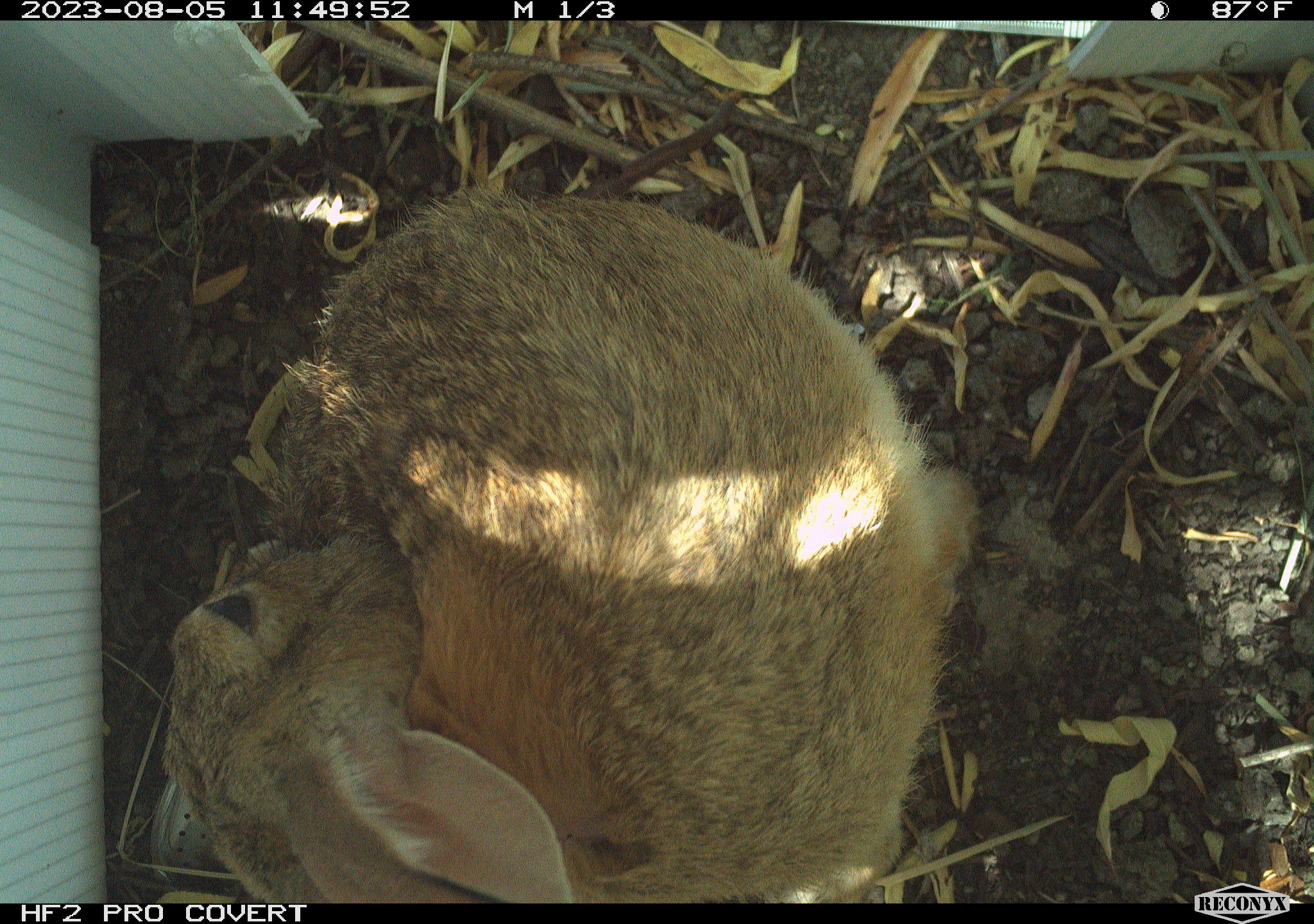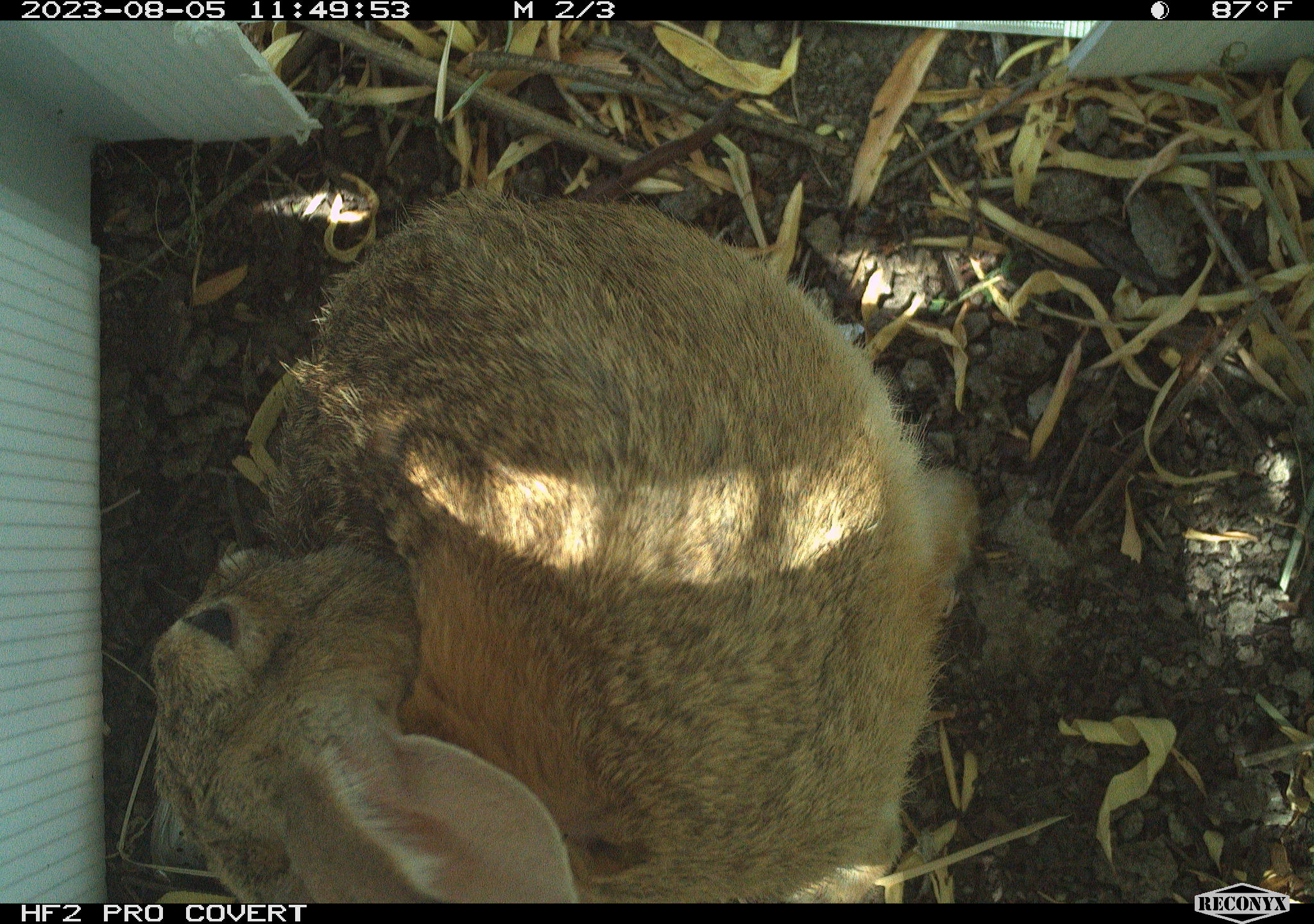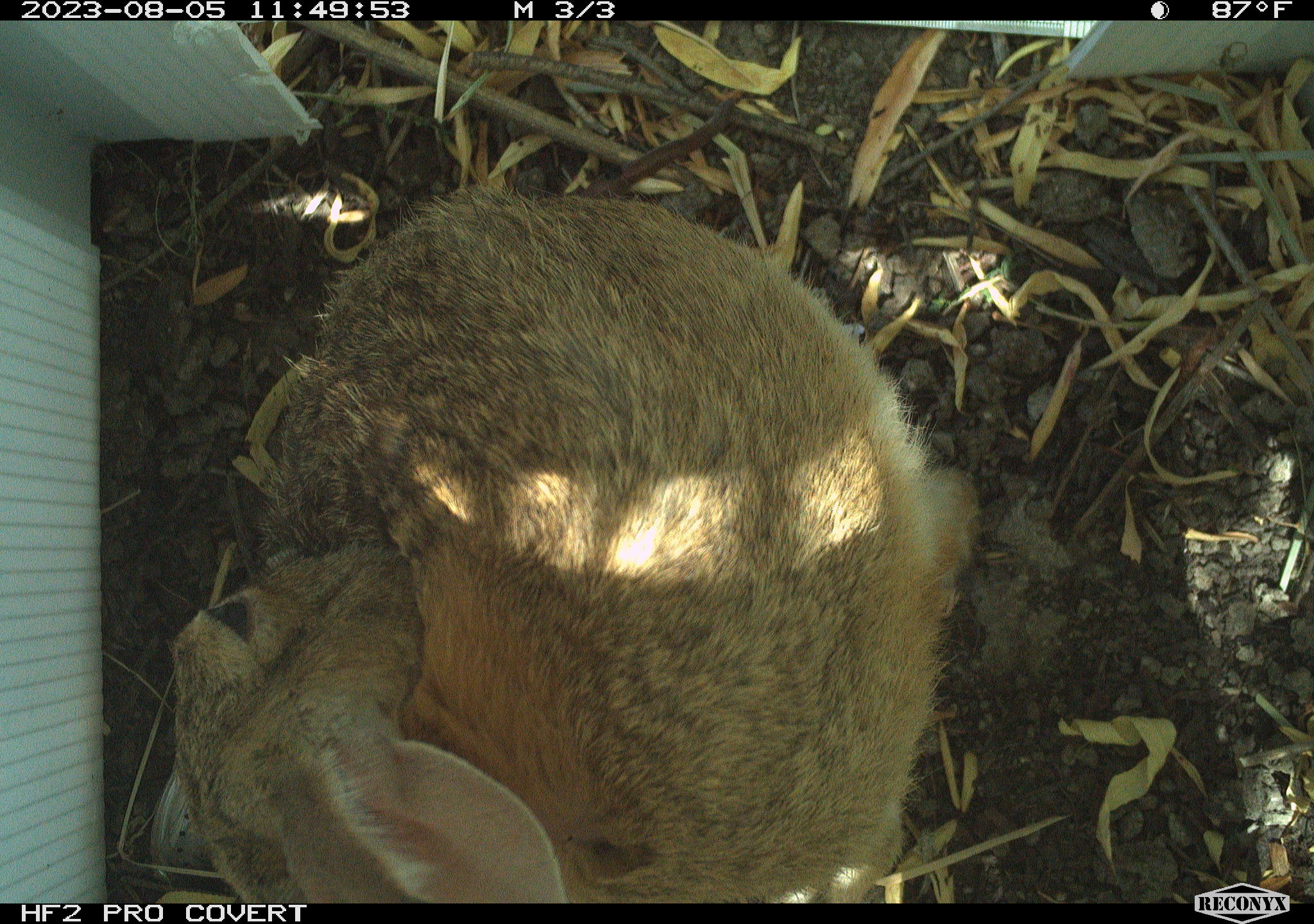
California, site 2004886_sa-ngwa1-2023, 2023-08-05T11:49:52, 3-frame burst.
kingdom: Animalia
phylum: Chordata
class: Mammalia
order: Lagomorpha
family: Leporidae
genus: Sylvilagus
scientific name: Sylvilagus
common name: cottontail rabbits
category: sylvilagus species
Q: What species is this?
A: Sylvilagus species (cottontail rabbits) (Sylvilagus).